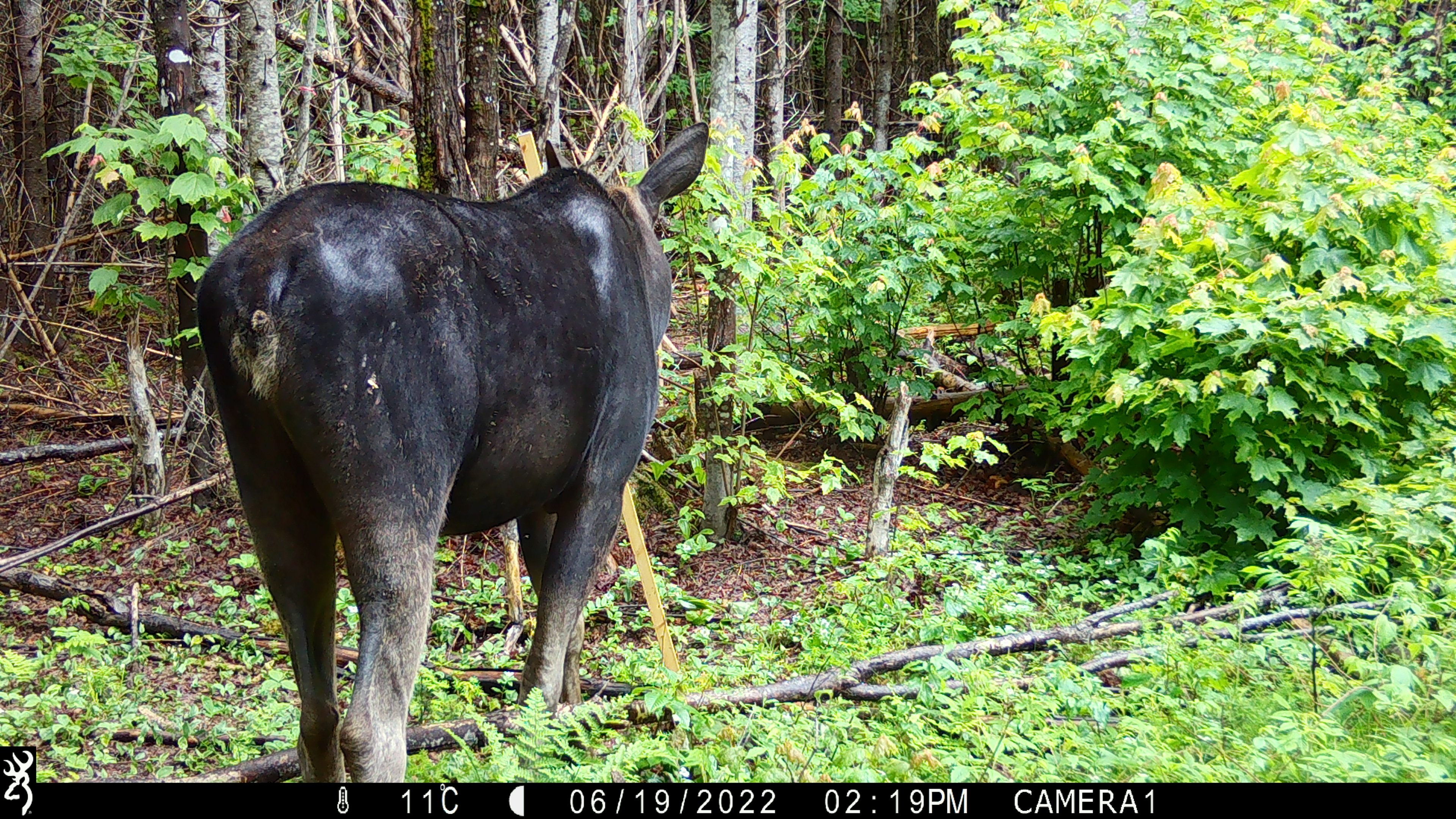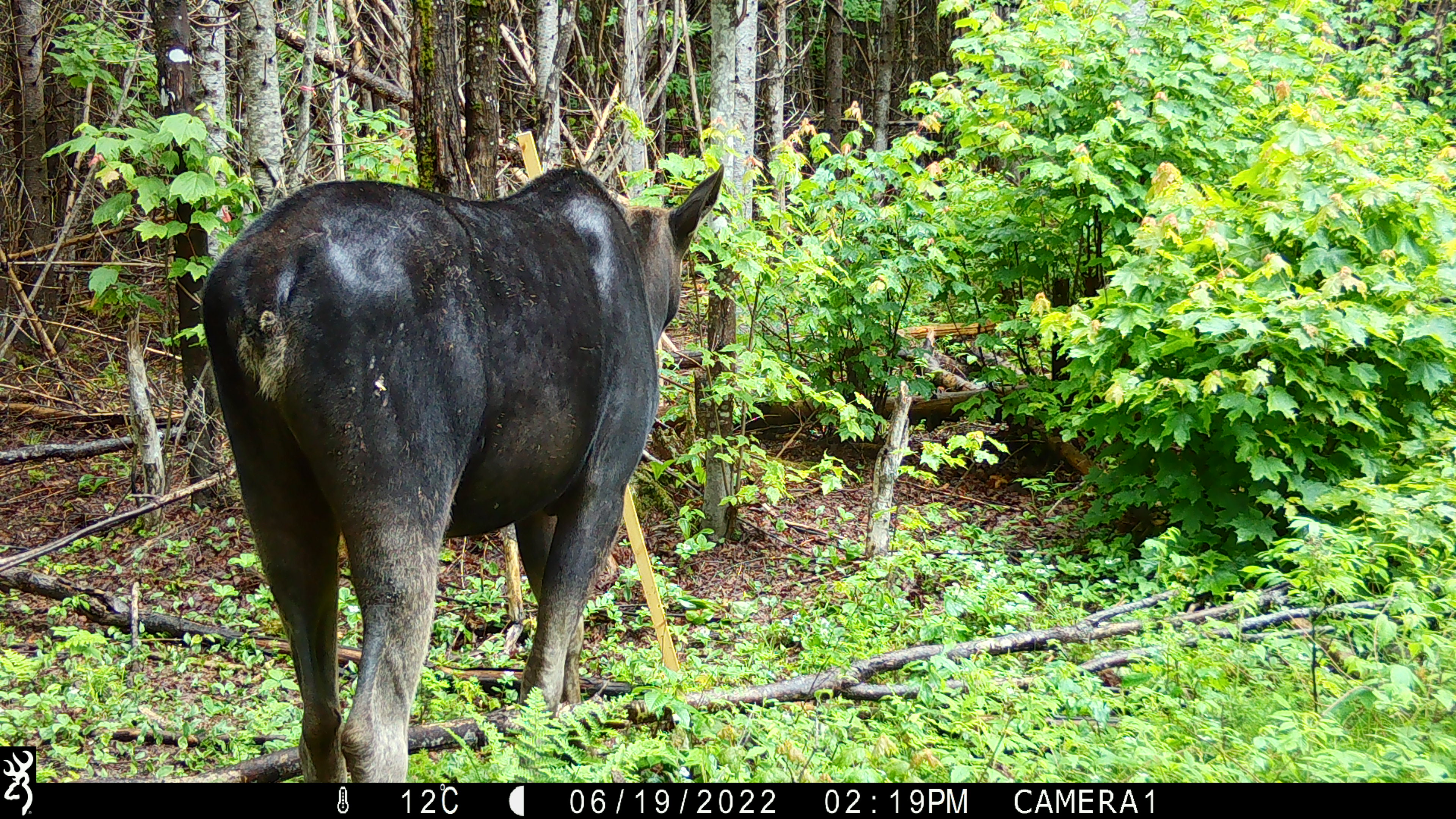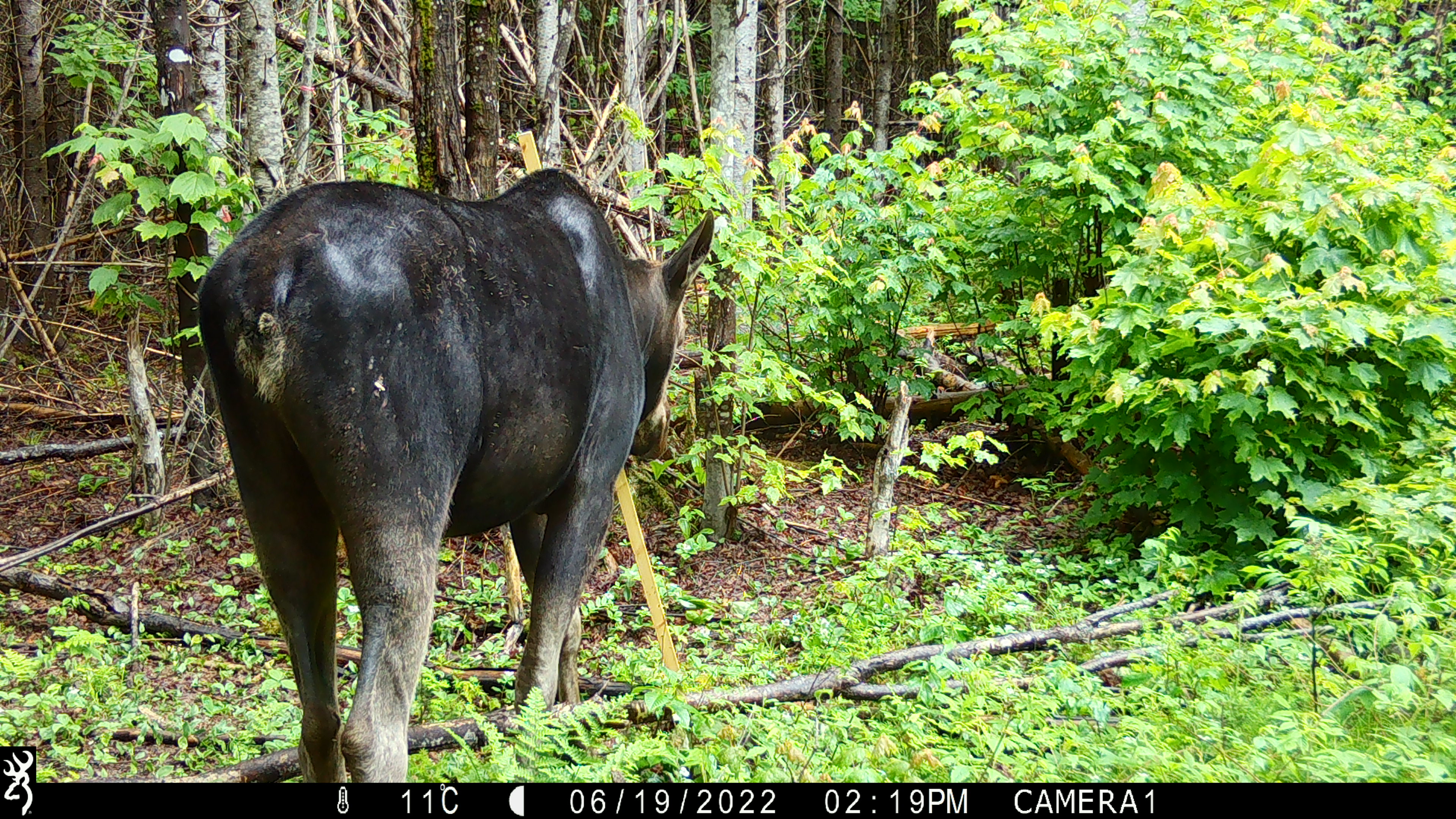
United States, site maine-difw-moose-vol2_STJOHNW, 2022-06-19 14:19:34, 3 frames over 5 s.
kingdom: Animalia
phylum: Chordata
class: Mammalia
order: Artiodactyla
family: Cervidae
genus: Alces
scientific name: Alces alces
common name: moose